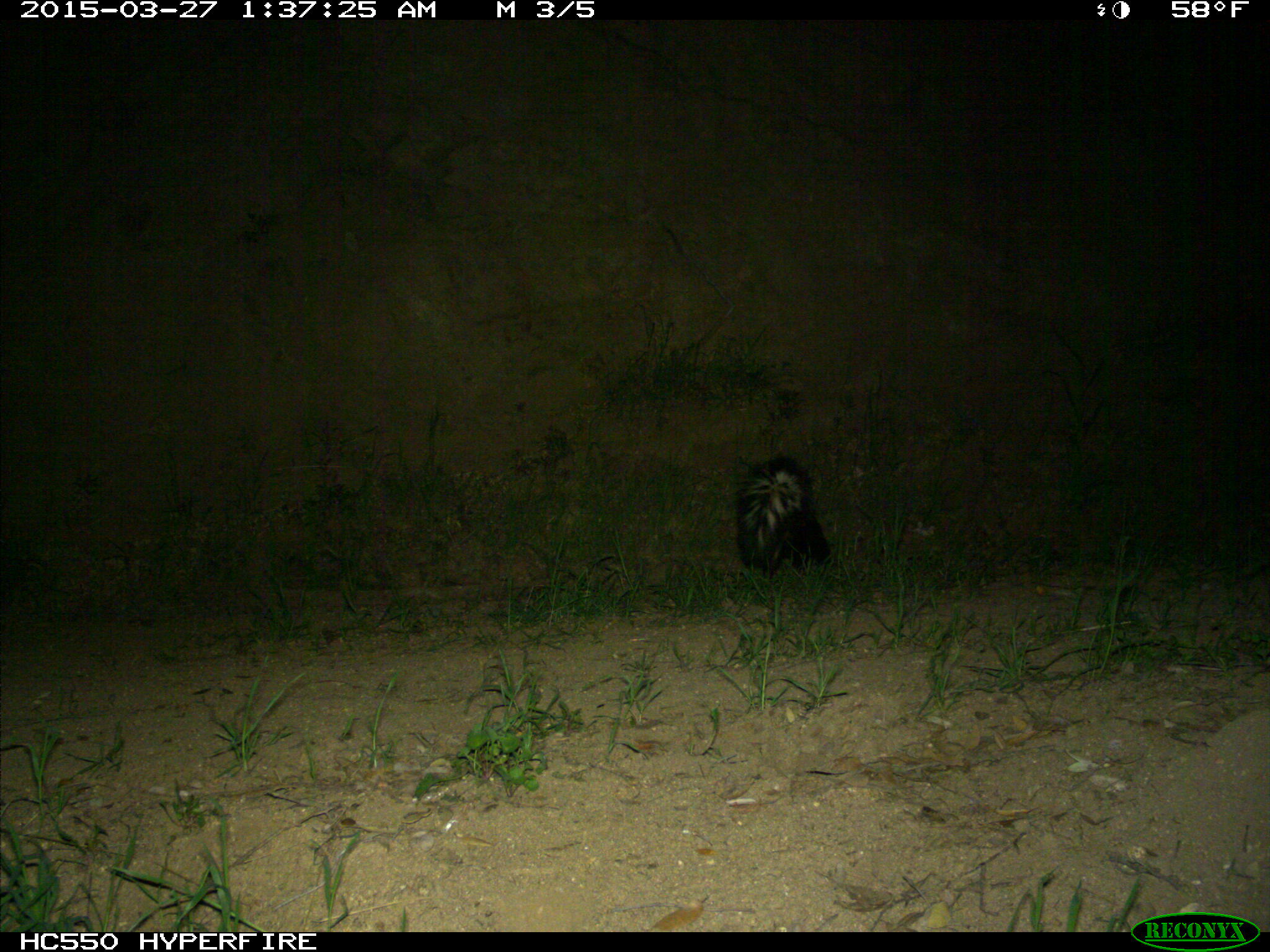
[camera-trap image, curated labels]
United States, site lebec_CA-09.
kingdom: Animalia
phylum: Chordata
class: Mammalia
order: Carnivora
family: Mephitidae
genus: Mephitis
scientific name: Mephitis mephitis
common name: striped skunk